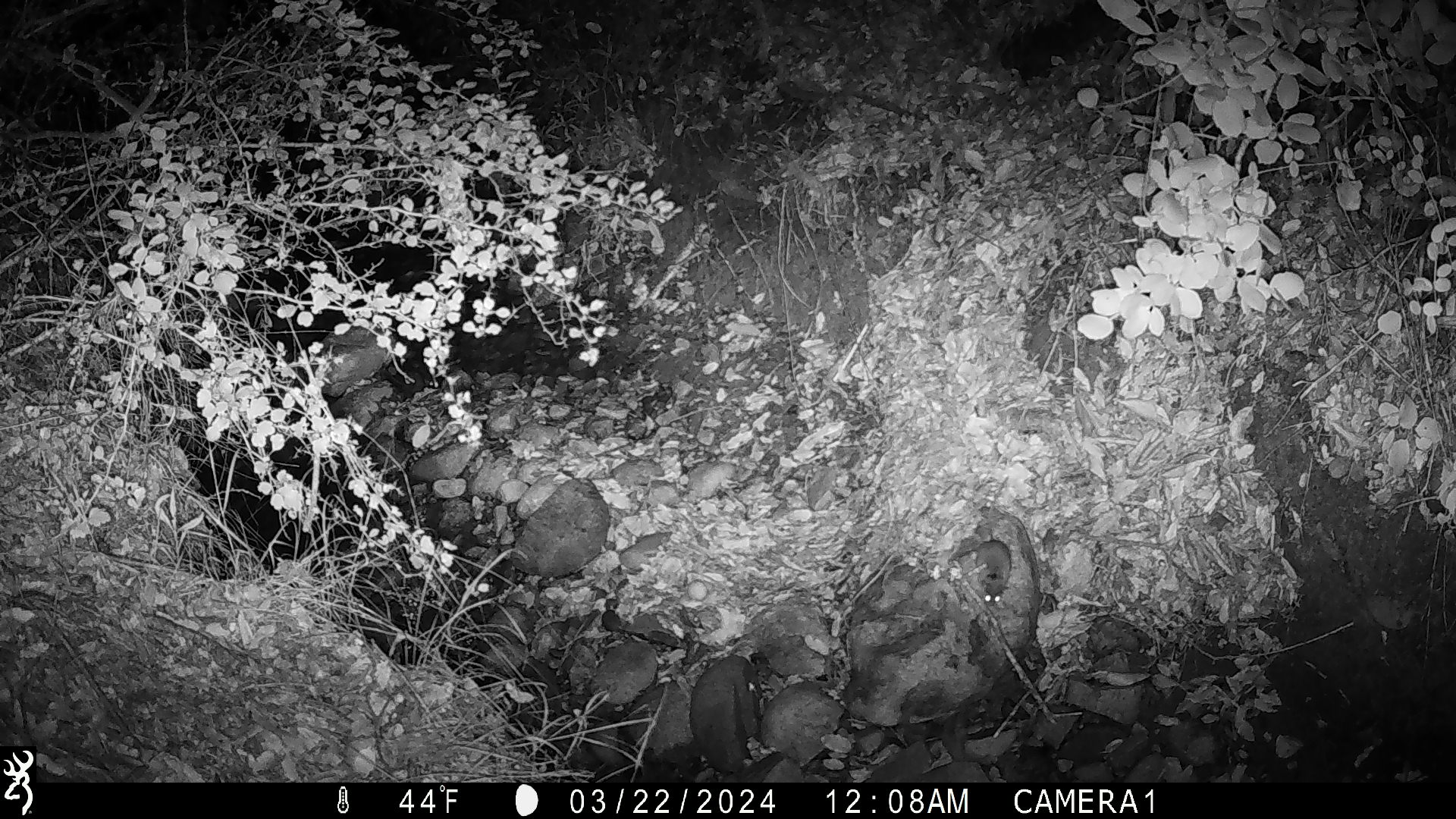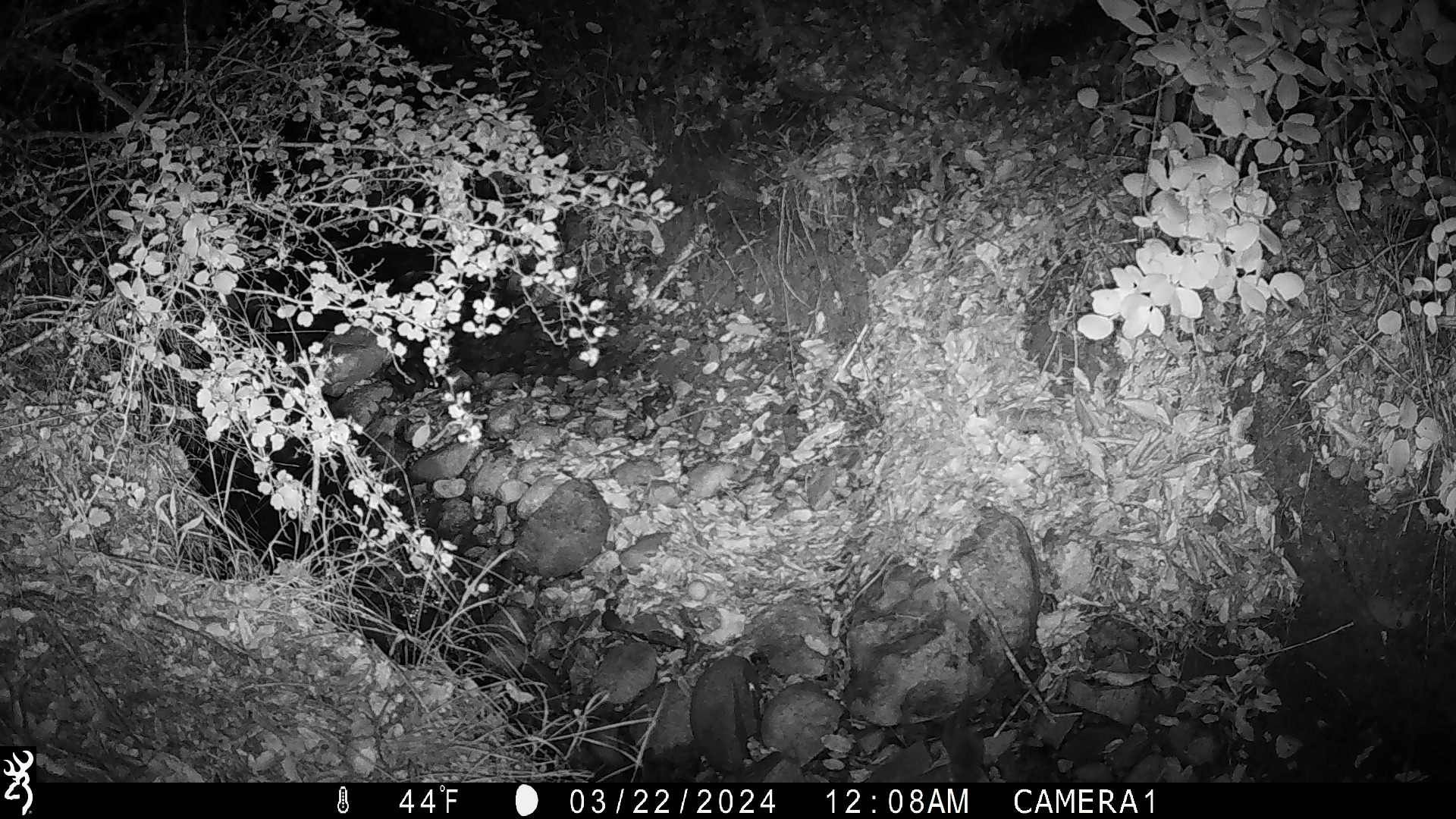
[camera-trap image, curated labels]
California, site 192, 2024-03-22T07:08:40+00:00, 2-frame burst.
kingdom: Animalia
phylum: Chordata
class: Mammalia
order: Rodentia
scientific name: Rodentia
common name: mouse or rat